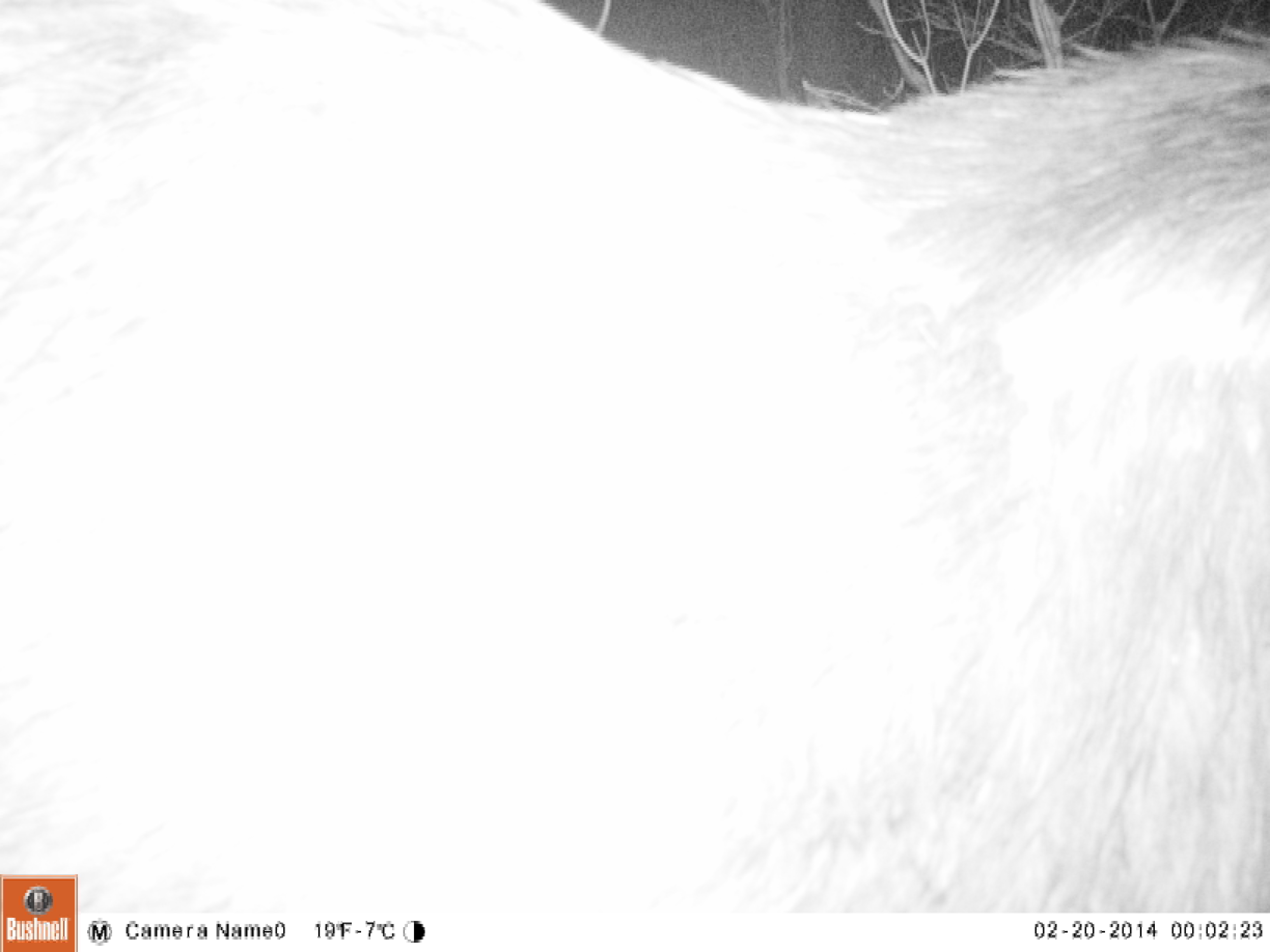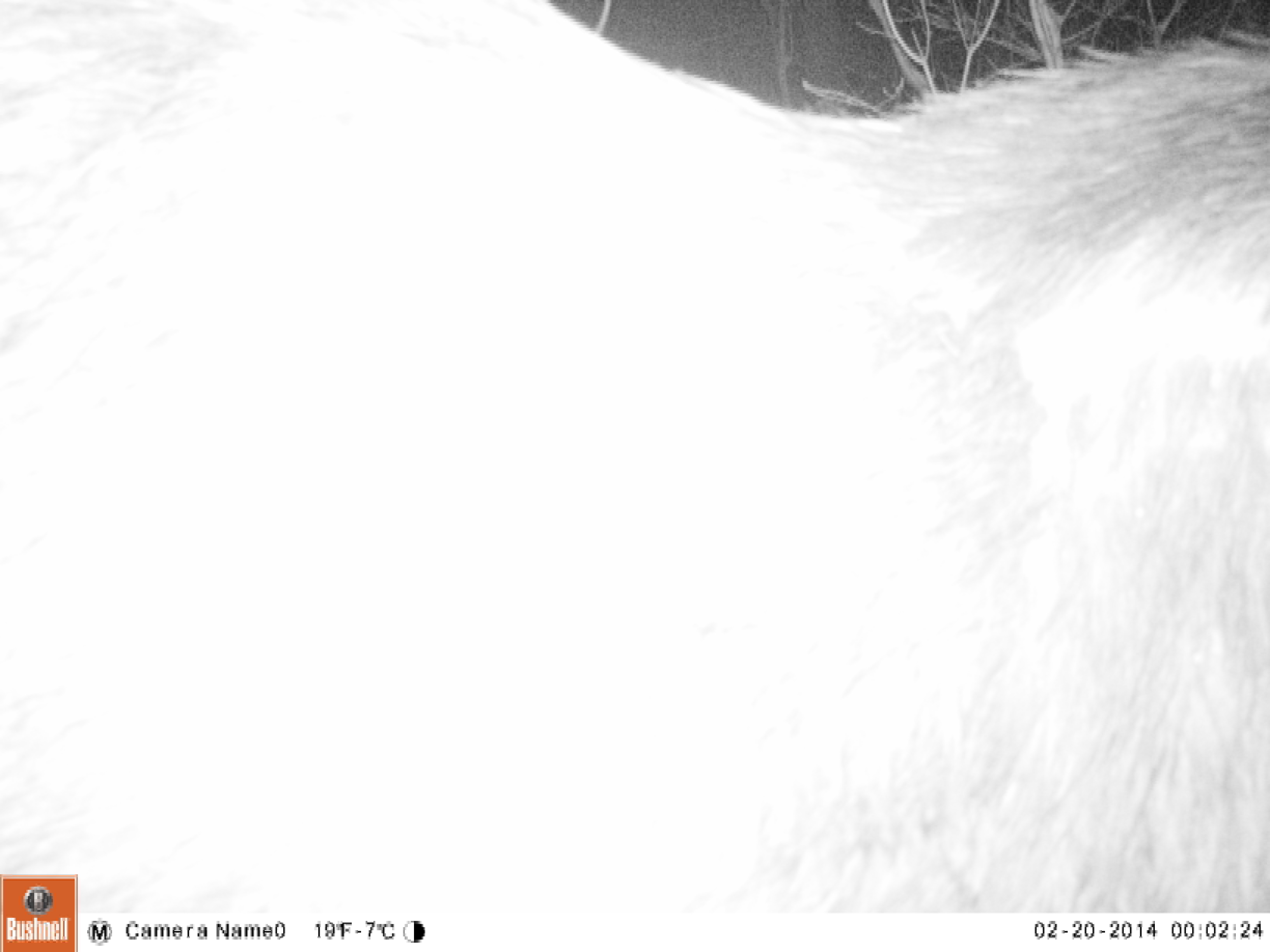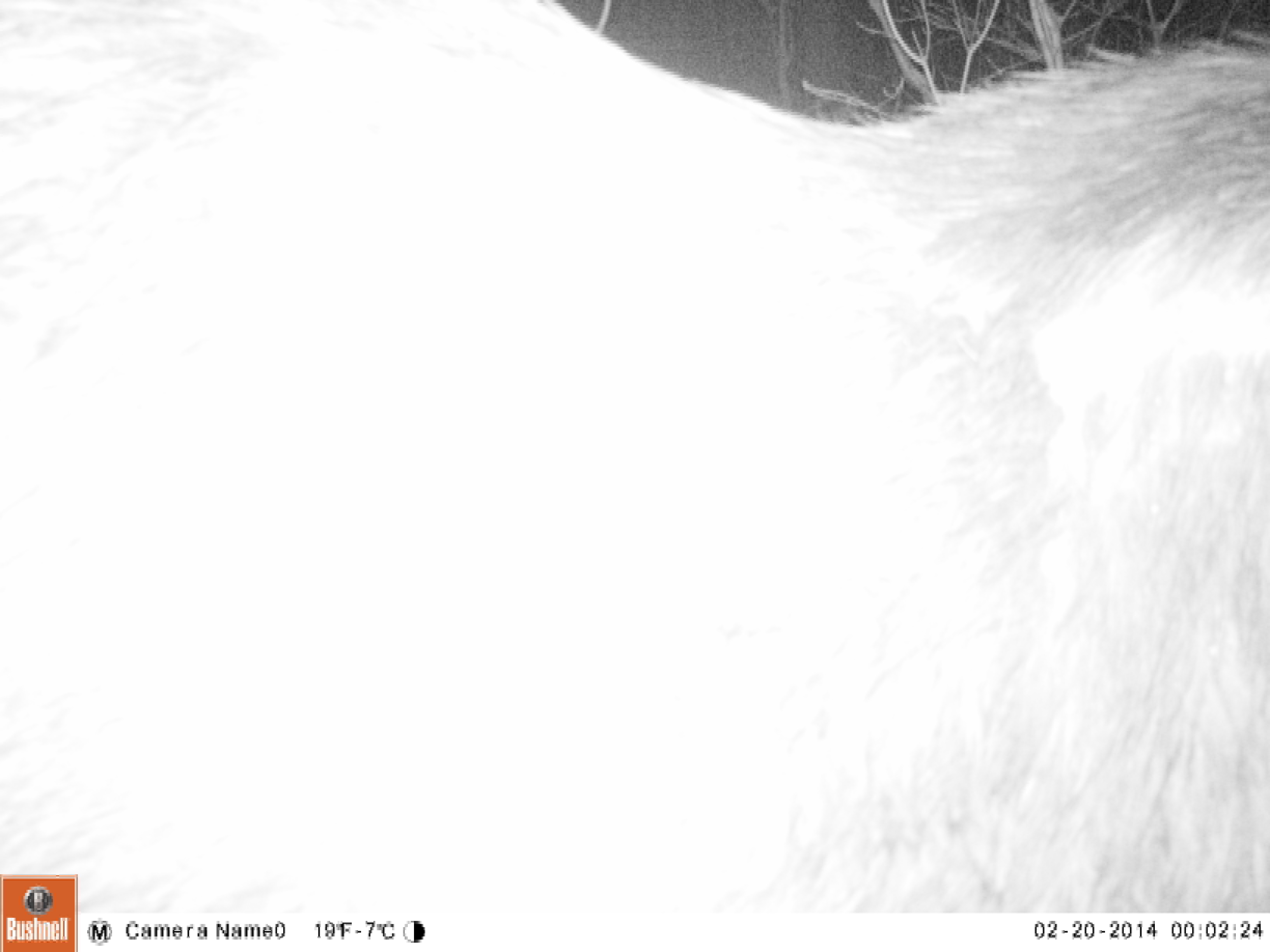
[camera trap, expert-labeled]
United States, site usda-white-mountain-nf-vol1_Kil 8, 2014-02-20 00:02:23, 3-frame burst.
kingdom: Animalia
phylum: Chordata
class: Mammalia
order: Artiodactyla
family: Cervidae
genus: Alces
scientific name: Alces alces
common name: moose